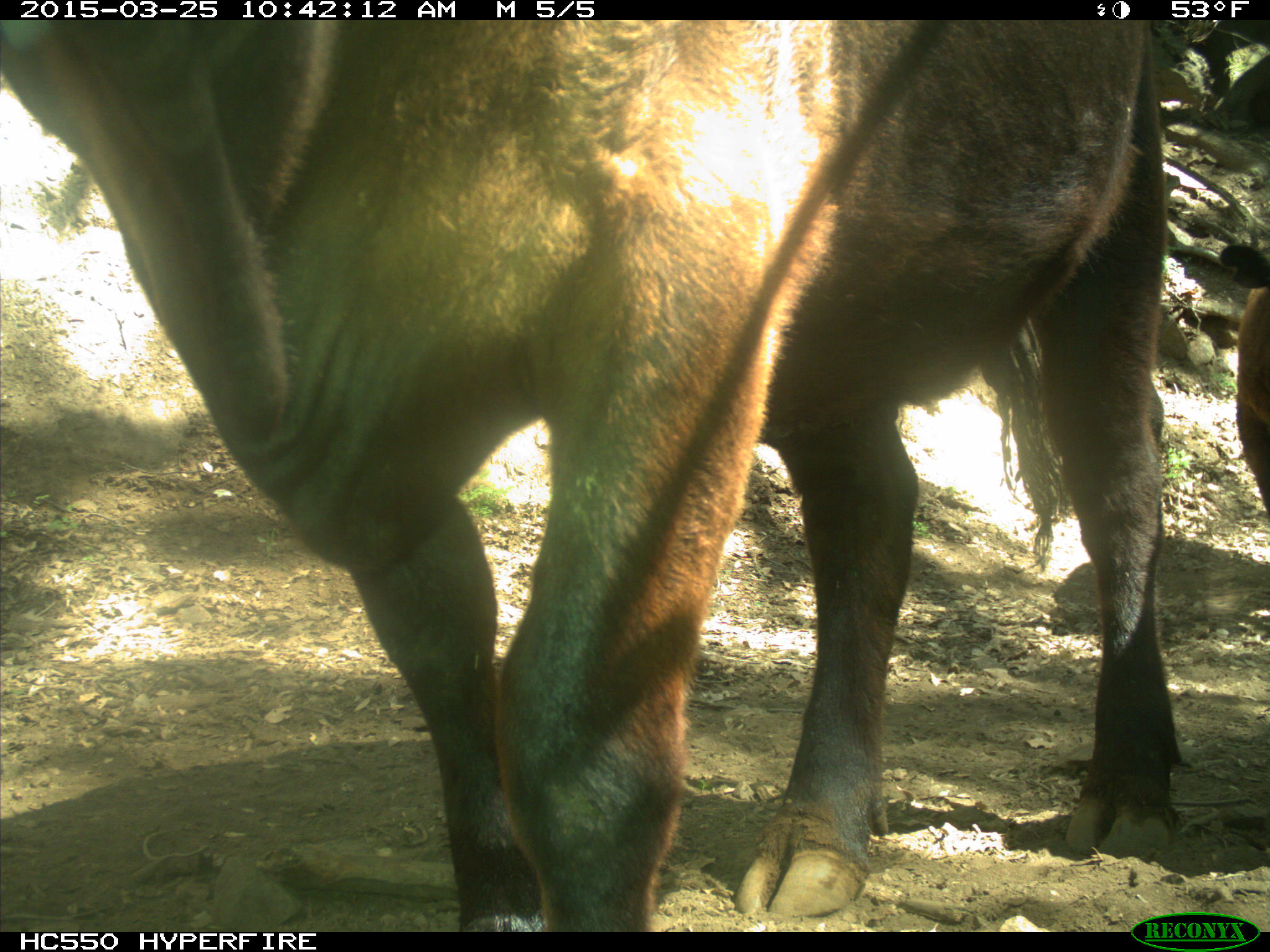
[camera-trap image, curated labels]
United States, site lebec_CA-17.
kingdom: Animalia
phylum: Chordata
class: Mammalia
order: Artiodactyla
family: Bovidae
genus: Bos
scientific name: Bos taurus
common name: domestic cow